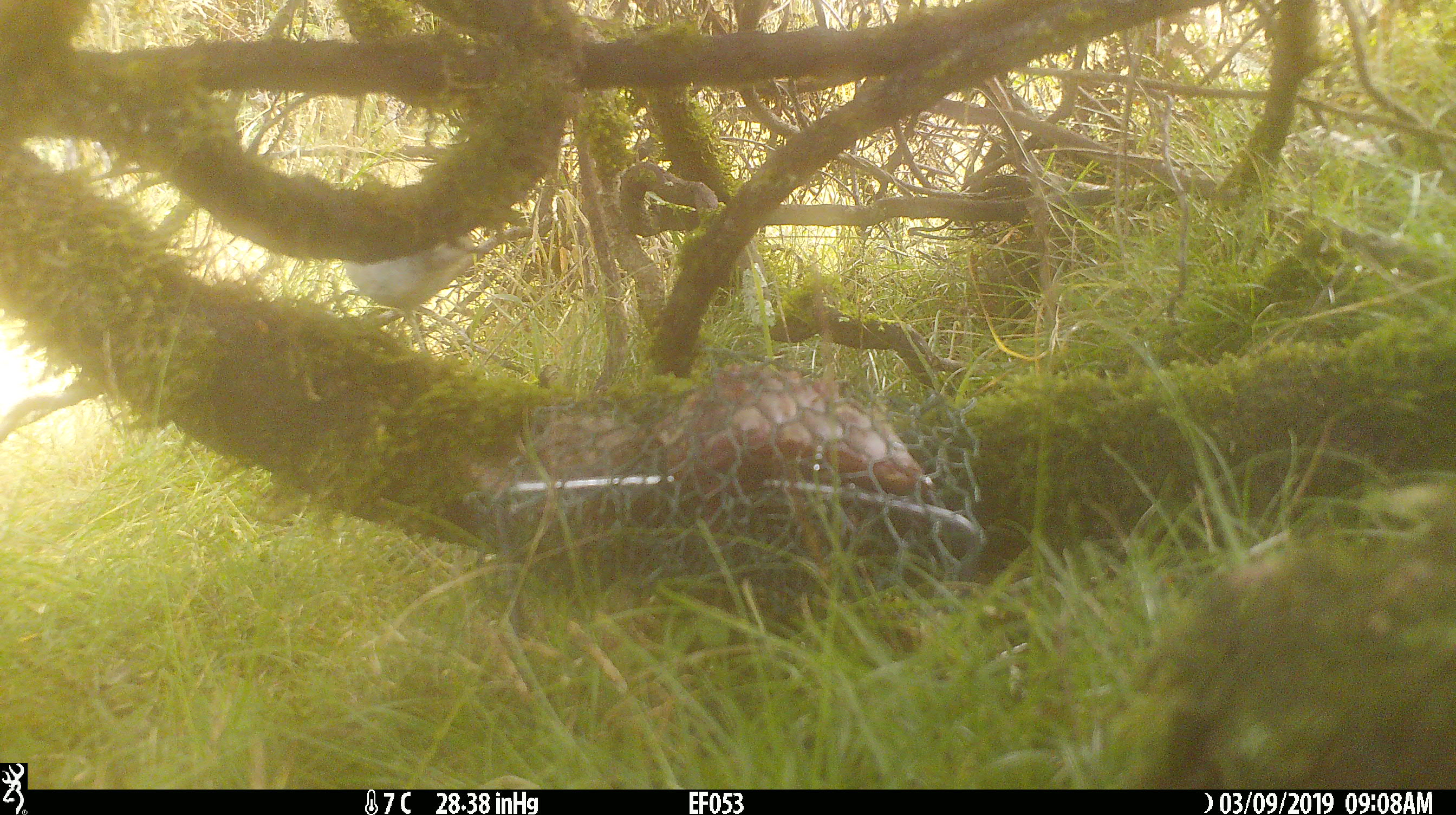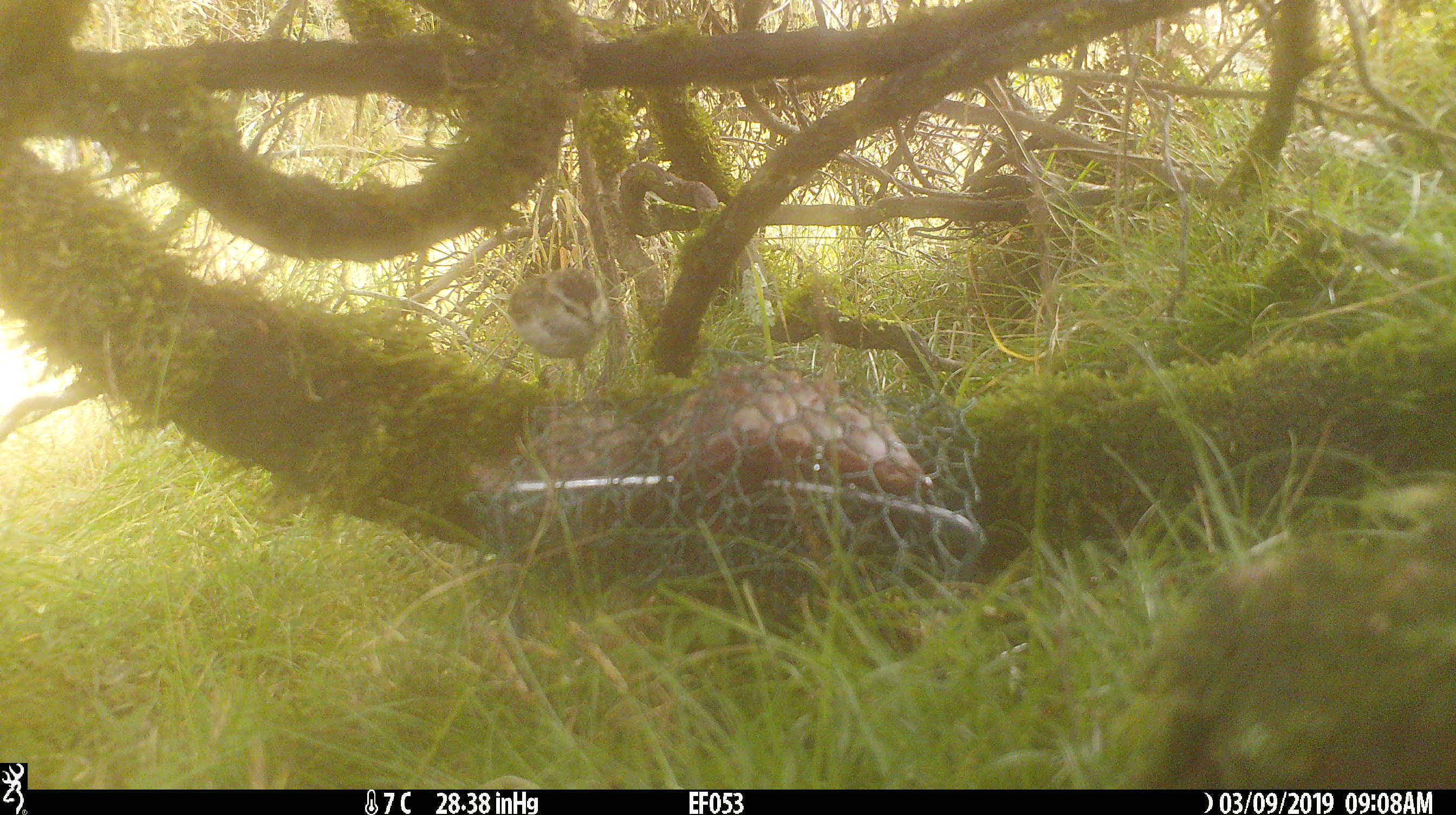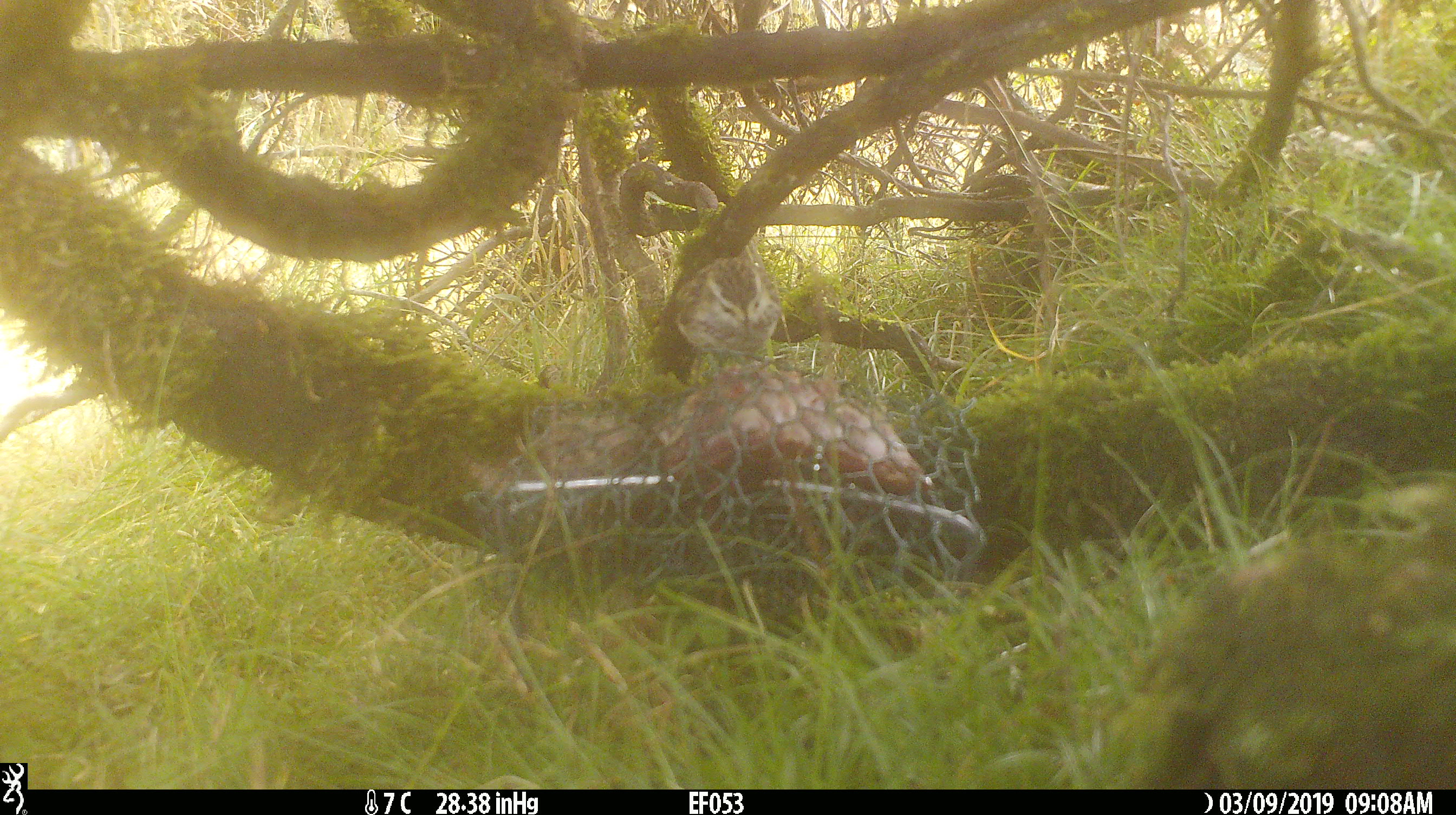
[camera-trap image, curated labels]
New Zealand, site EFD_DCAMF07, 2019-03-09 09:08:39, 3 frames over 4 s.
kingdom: Animalia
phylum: Chordata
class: Aves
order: Passeriformes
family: Acanthisittidae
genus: Acanthisitta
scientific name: Acanthisitta chloris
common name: rifleman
Rifleman (Acanthisitta chloris).